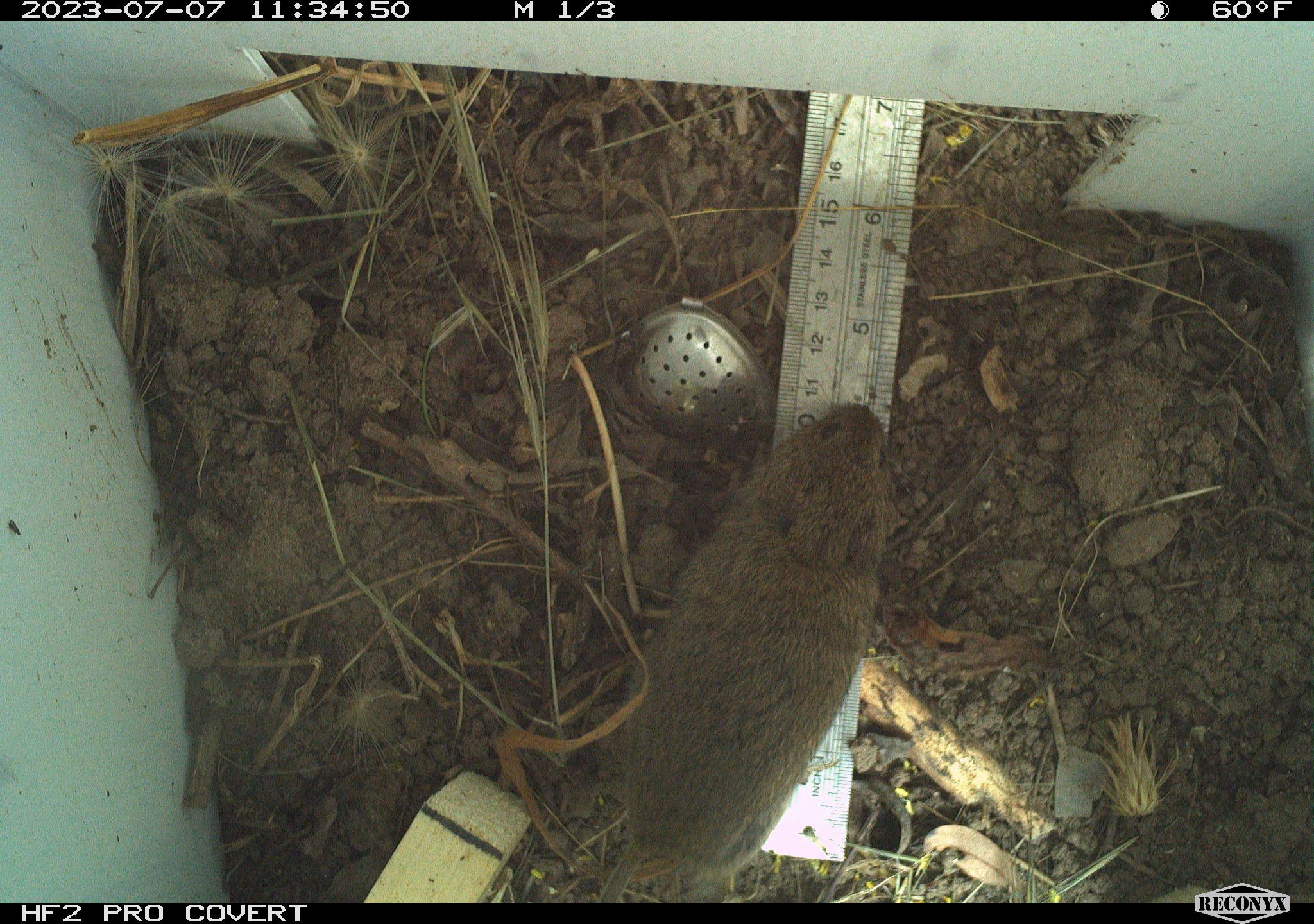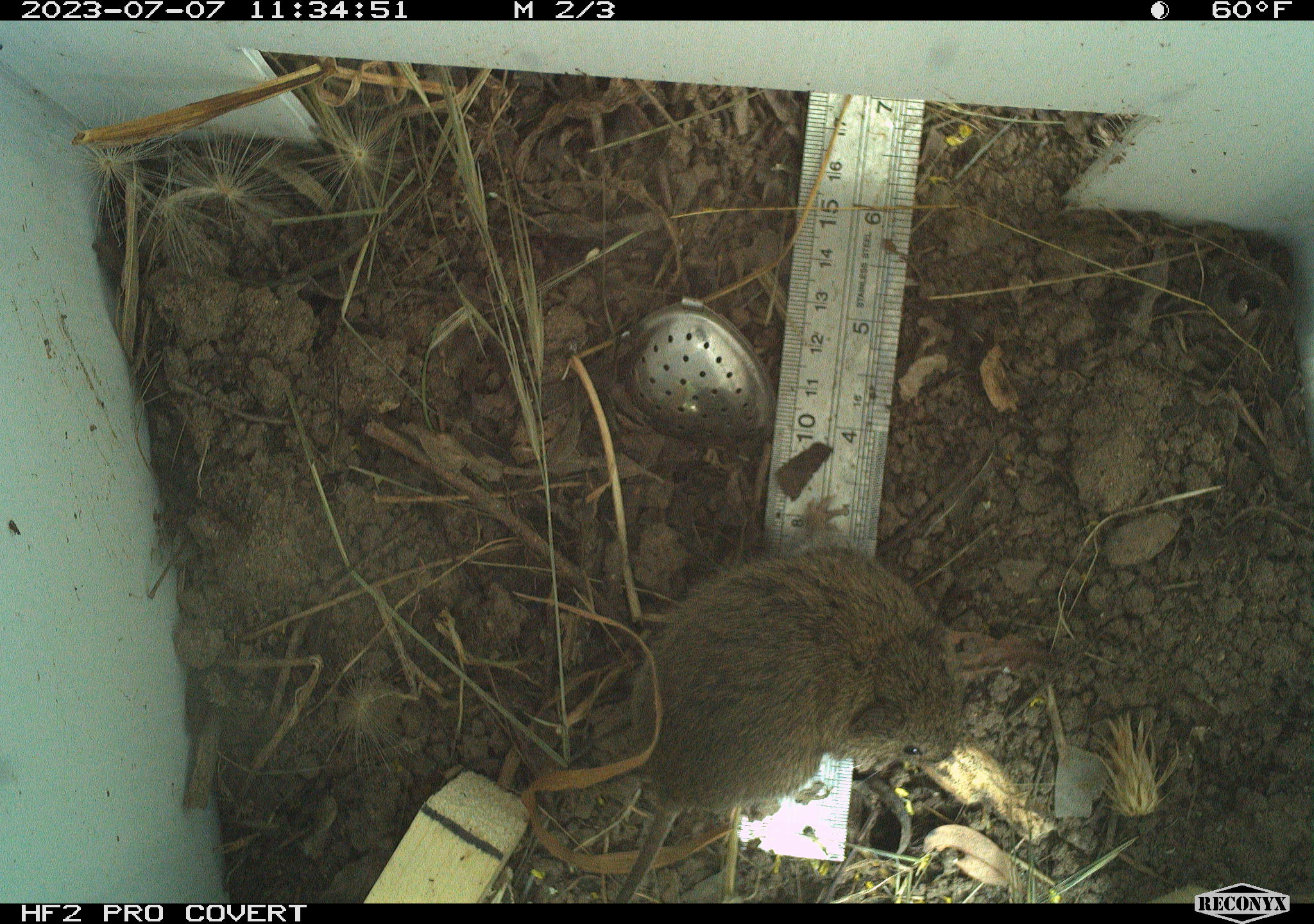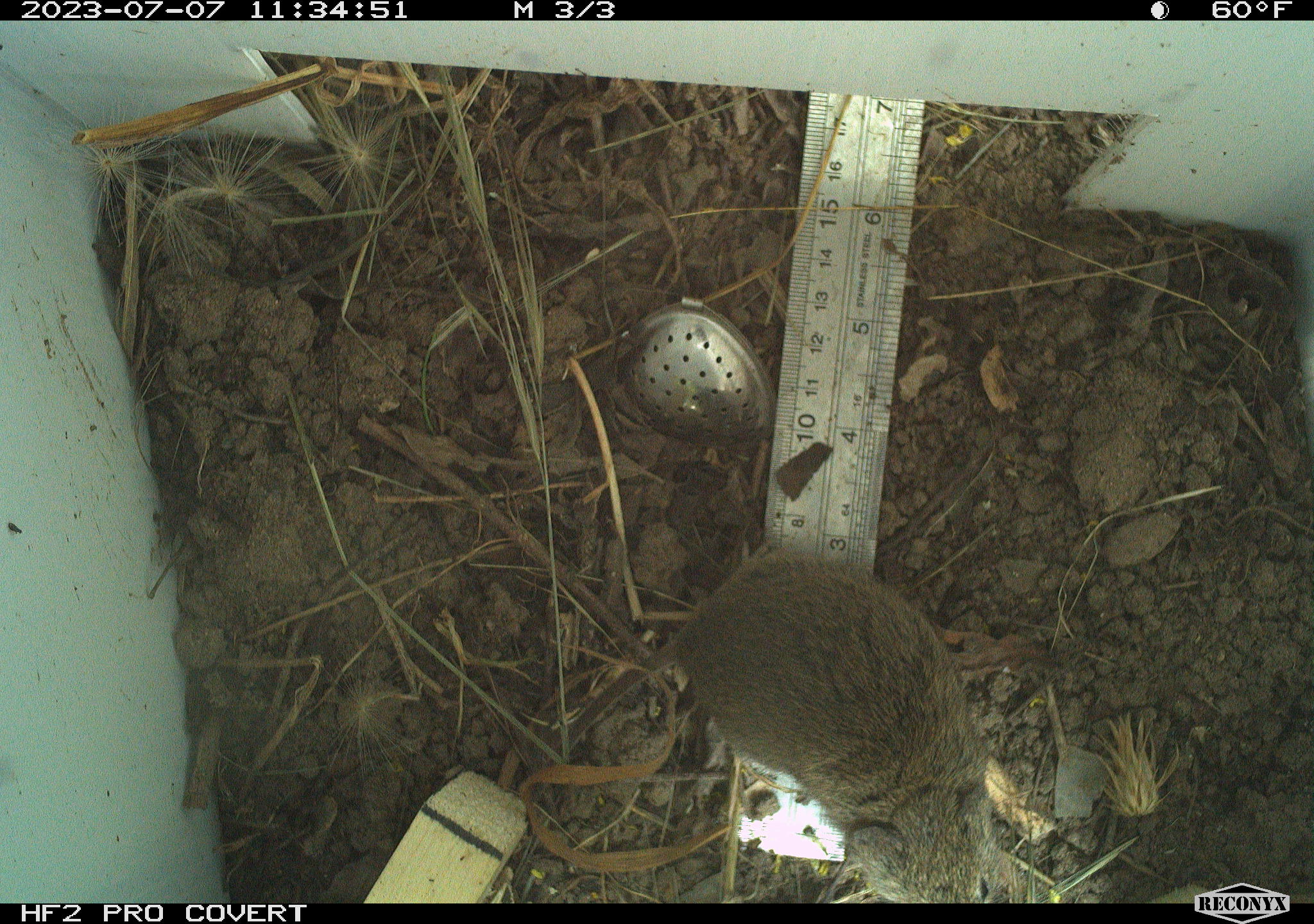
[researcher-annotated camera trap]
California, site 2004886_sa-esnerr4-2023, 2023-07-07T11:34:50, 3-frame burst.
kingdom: Animalia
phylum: Chordata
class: Mammalia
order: Rodentia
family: Cricetidae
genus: Microtus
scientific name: Microtus californicus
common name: california vole